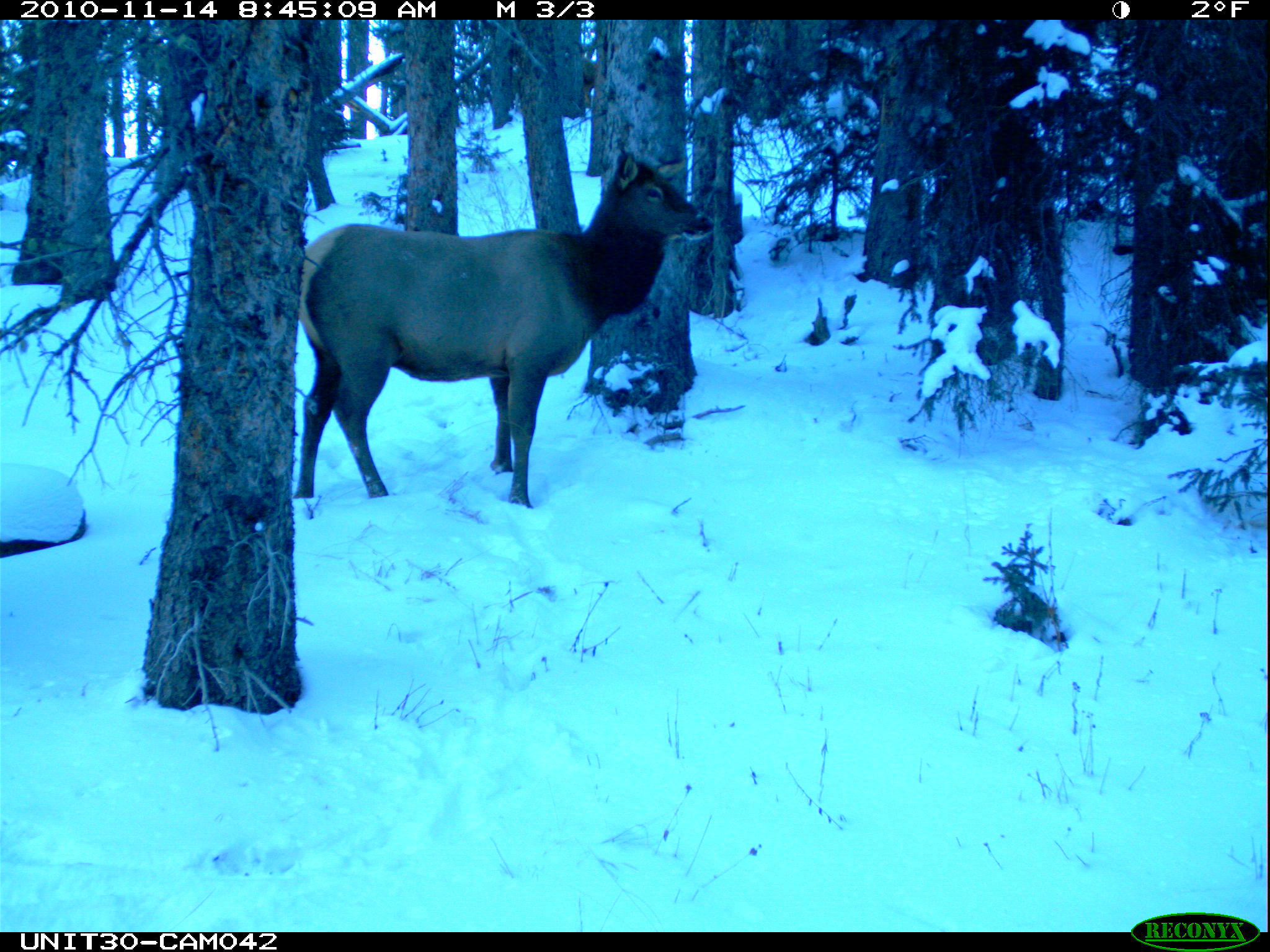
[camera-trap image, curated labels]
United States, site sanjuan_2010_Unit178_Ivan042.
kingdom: Animalia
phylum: Chordata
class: Mammalia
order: Artiodactyla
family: Cervidae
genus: Cervus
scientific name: Cervus elaphus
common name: red deer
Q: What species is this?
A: Cervus elaphus (red deer).